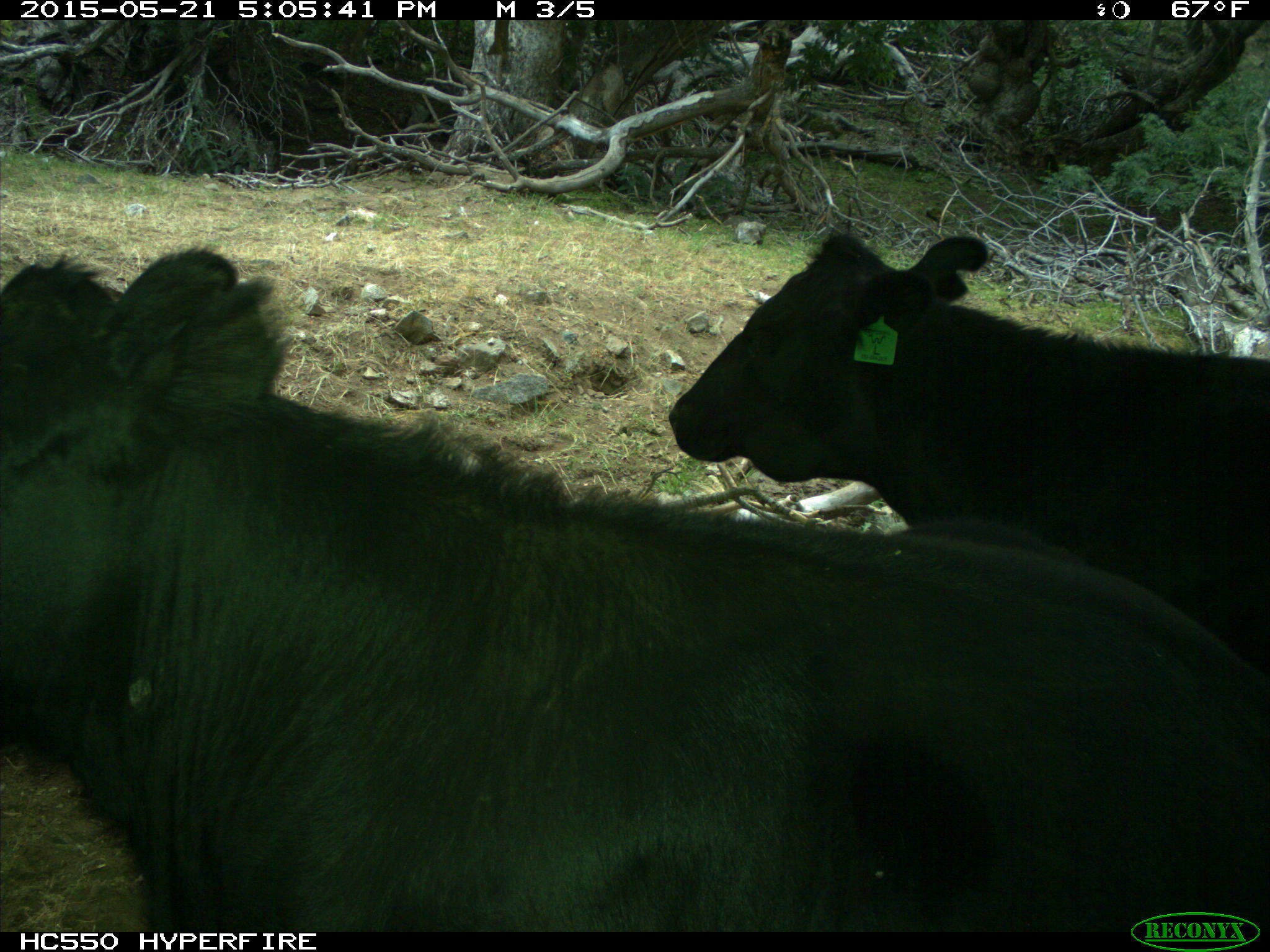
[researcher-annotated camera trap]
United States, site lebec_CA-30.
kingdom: Animalia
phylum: Chordata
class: Mammalia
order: Artiodactyla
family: Bovidae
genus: Bos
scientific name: Bos taurus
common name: domestic cow